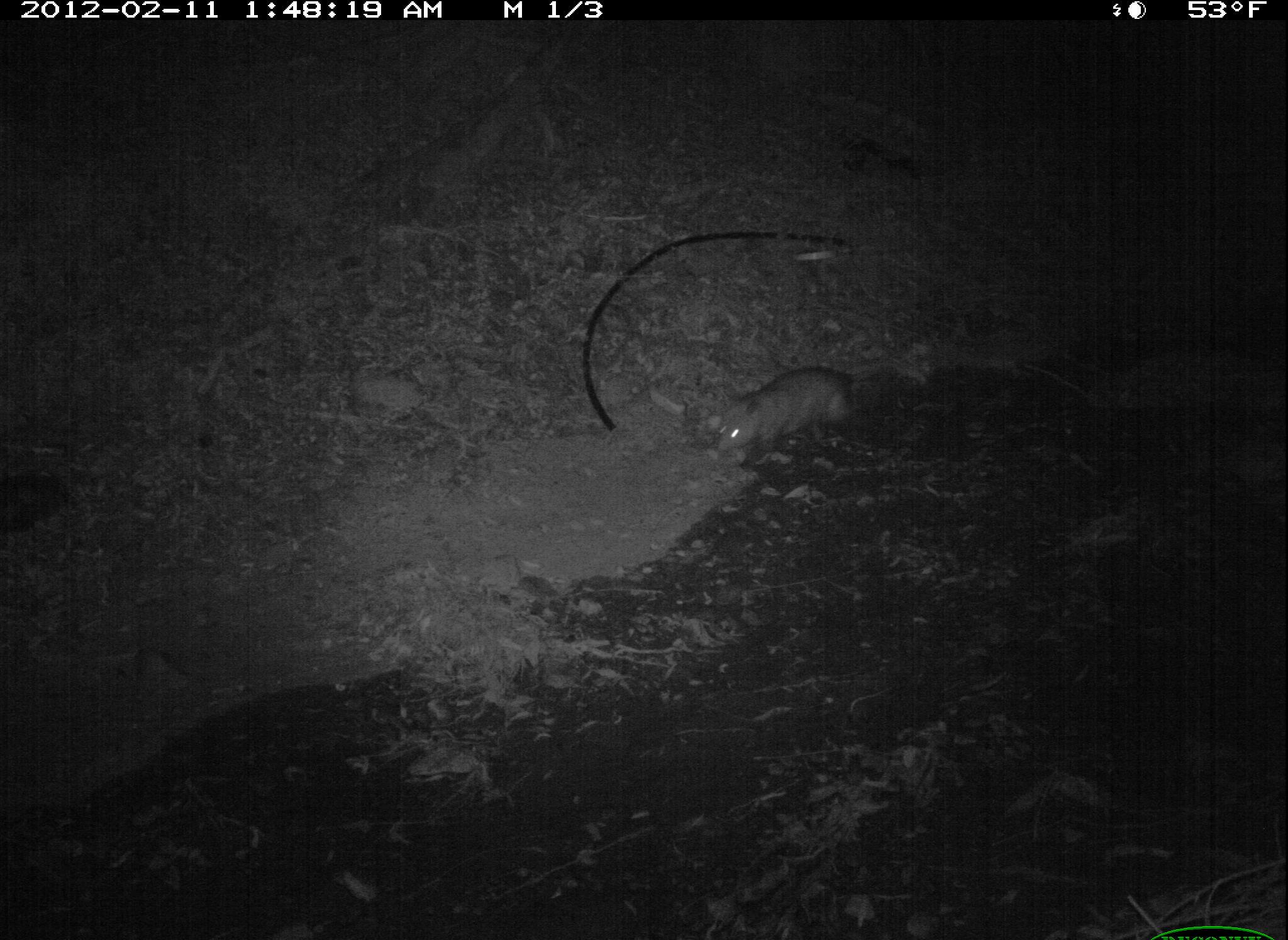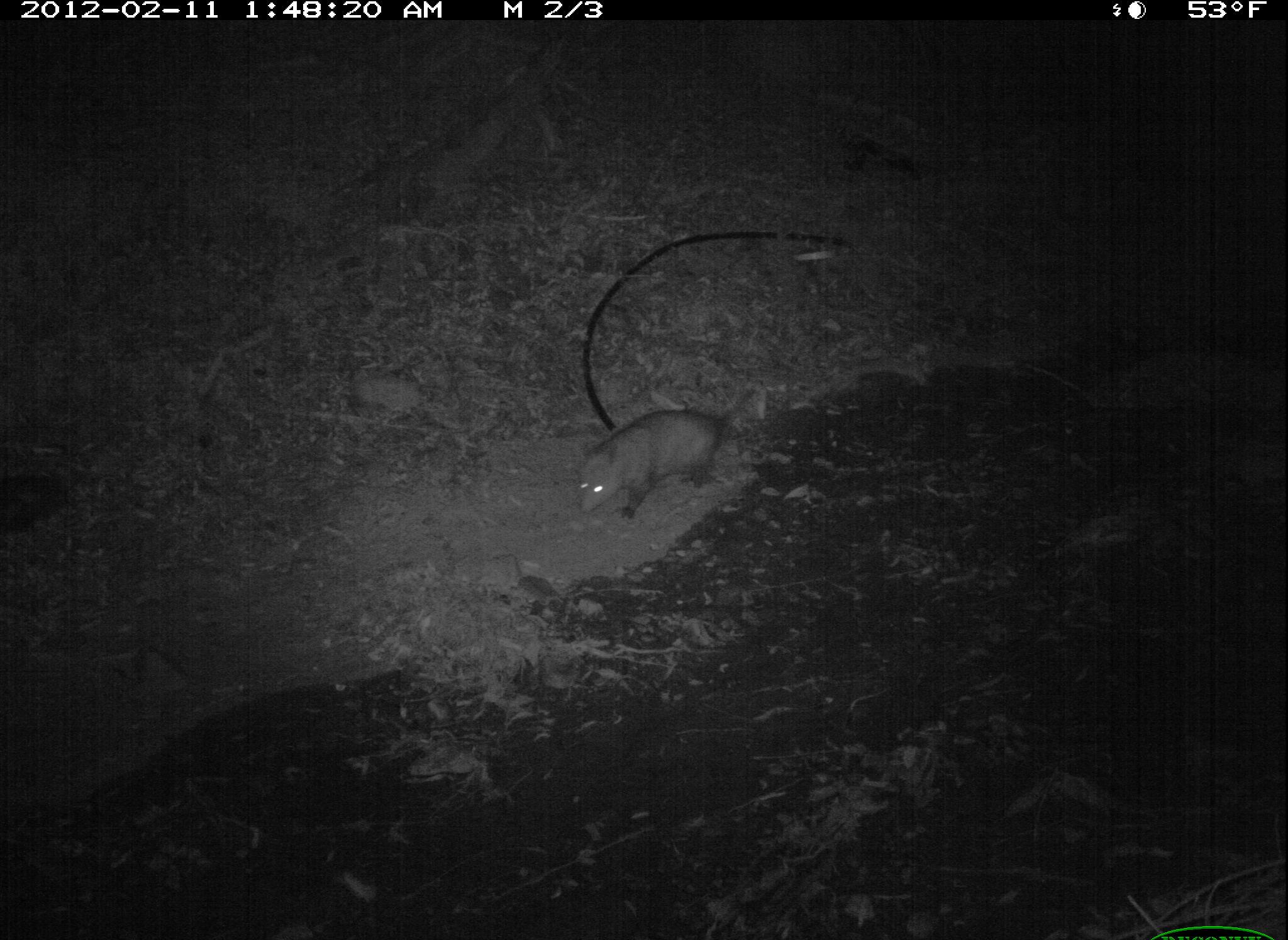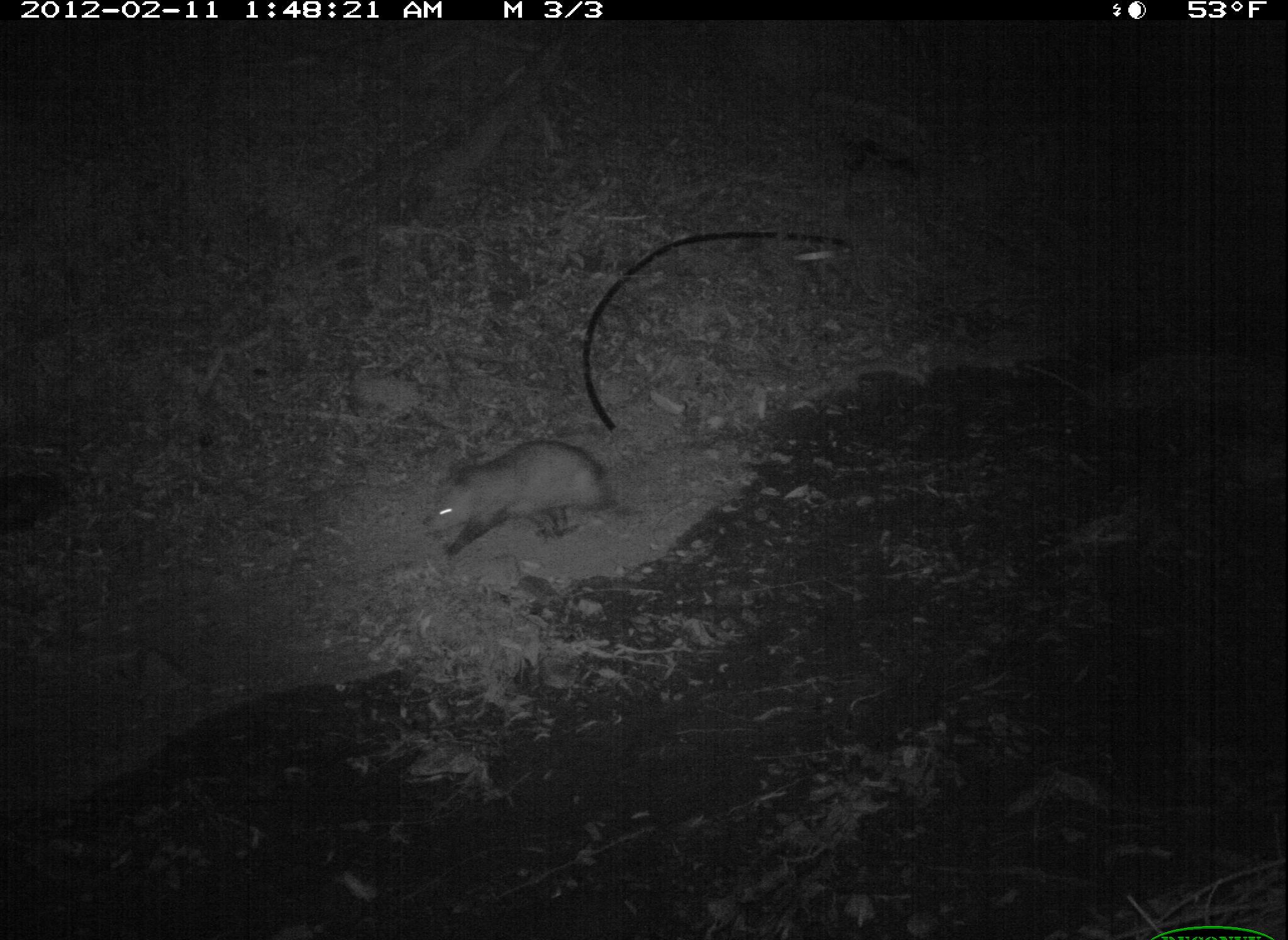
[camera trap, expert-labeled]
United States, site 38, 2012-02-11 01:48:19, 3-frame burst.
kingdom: Animalia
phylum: Chordata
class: Mammalia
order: Didelphimorphia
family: Didelphidae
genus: Didelphis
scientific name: Didelphis virginiana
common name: virginia opossum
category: opossum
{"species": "opossum (virginia opossum) (Didelphis virginiana)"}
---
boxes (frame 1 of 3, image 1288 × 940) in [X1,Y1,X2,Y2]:
opossum: [704,359,910,473]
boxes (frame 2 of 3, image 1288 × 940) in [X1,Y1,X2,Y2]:
opossum: [567,383,770,533]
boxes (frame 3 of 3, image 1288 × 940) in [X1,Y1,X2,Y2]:
opossum: [420,437,692,564]